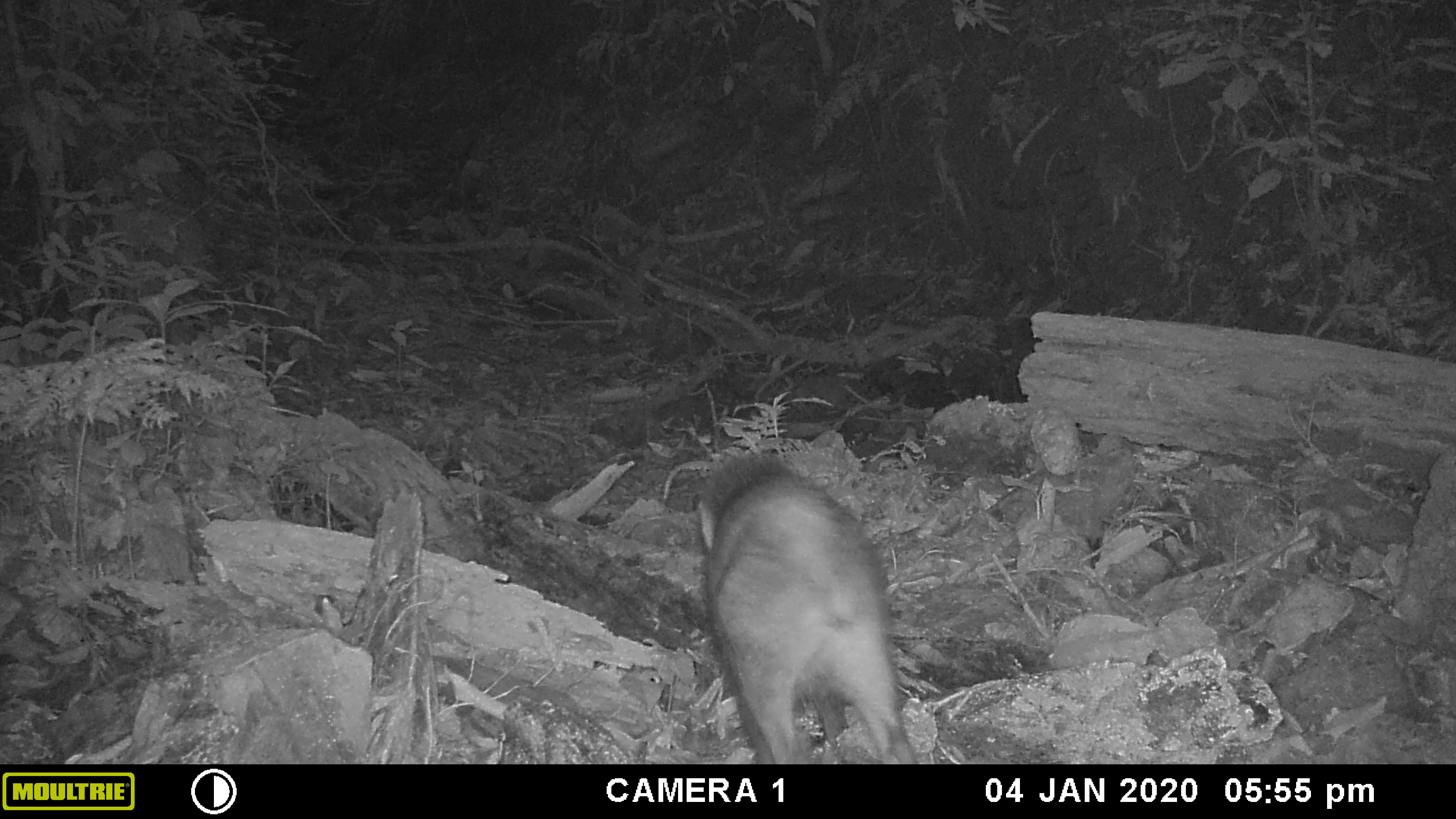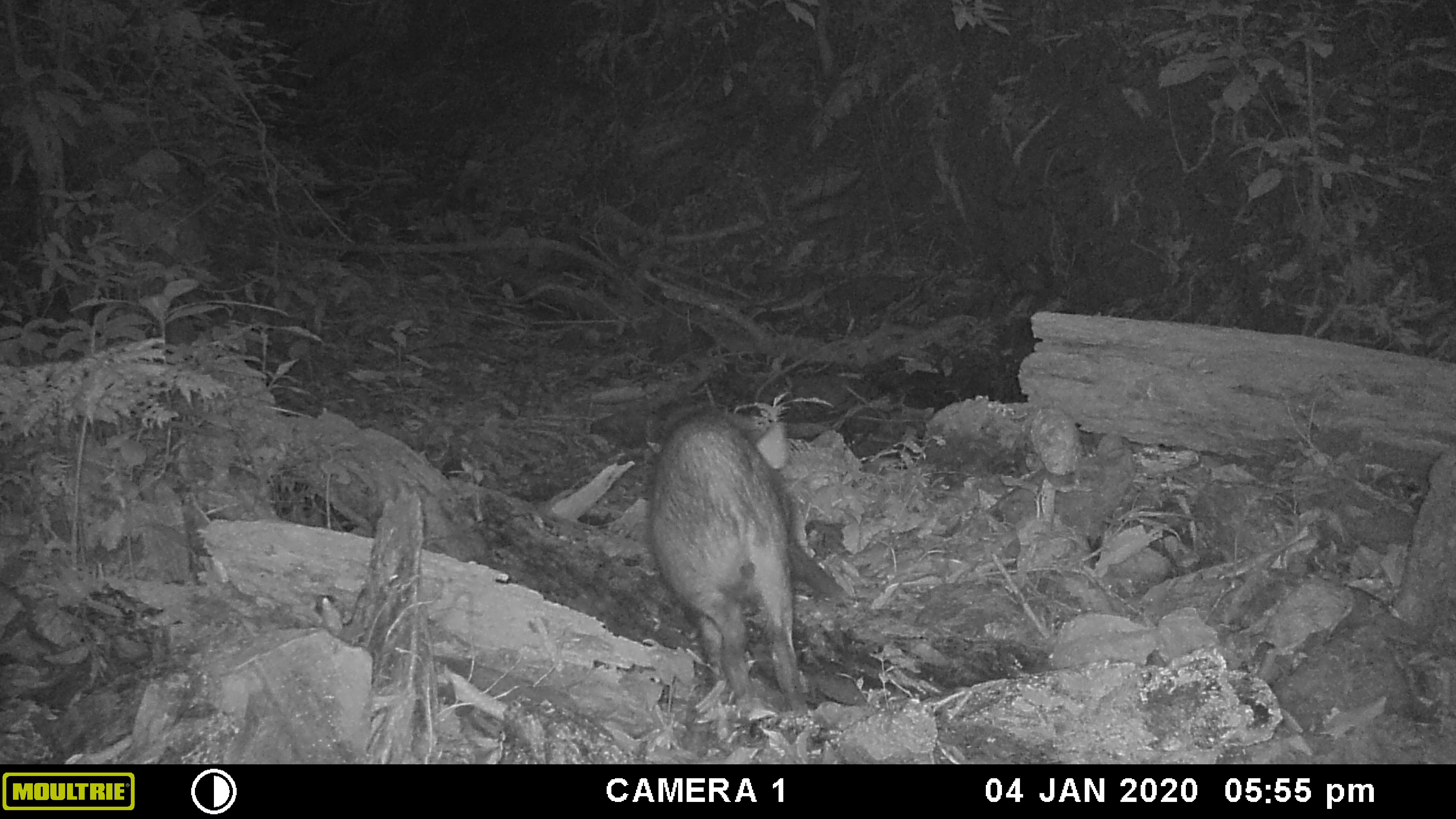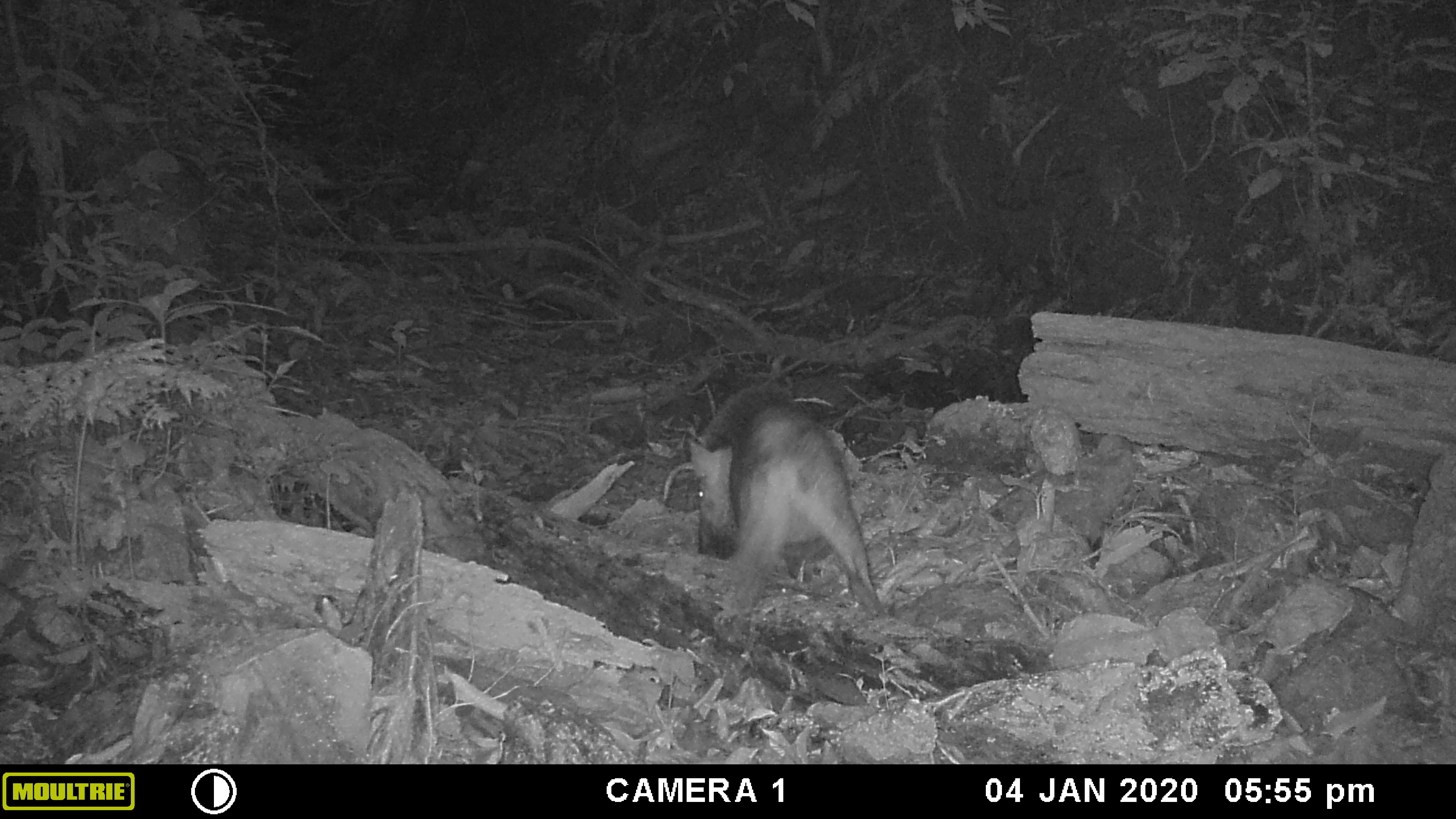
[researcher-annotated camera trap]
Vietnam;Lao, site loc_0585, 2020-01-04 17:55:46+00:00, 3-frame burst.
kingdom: Animalia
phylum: Chordata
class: Mammalia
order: Artiodactyla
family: Suidae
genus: Sus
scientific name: Sus scrofa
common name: eurasian wild pig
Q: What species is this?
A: Eurasian wild pig (Sus scrofa).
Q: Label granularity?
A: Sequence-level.